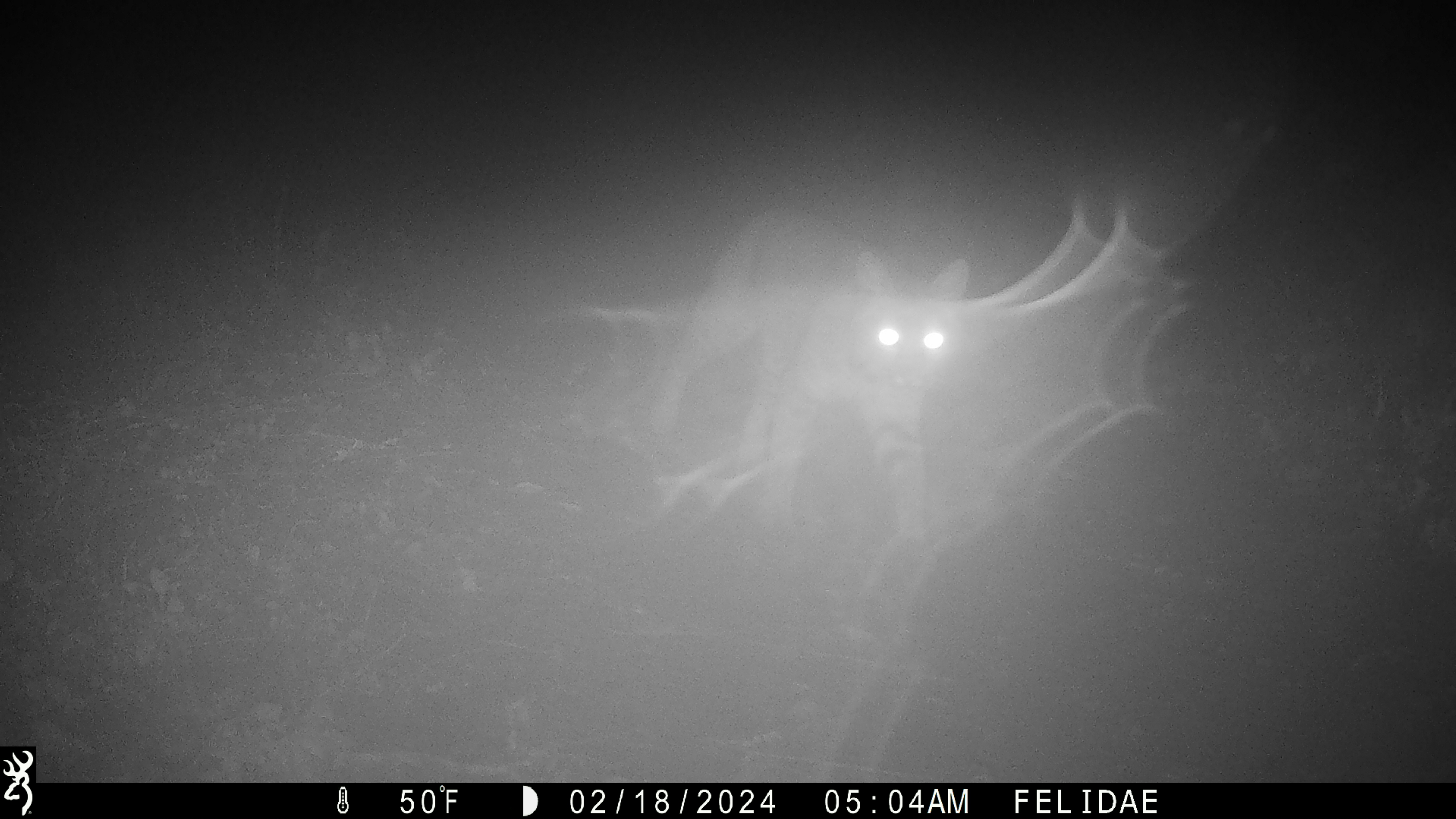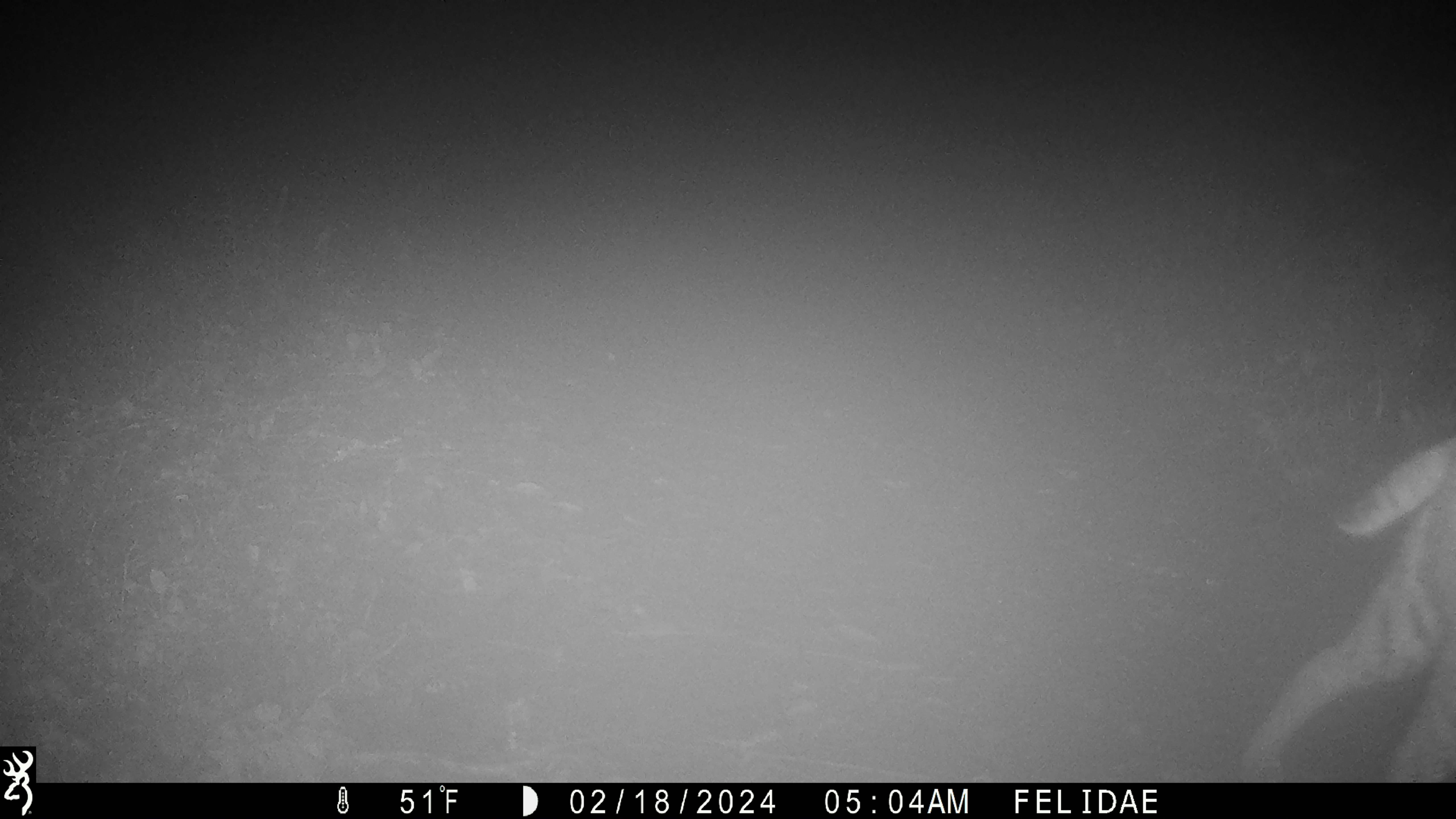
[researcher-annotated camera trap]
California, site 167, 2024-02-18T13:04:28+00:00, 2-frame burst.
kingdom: Animalia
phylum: Chordata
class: Mammalia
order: Carnivora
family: Felidae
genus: Lynx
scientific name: Lynx rufus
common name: bobcat